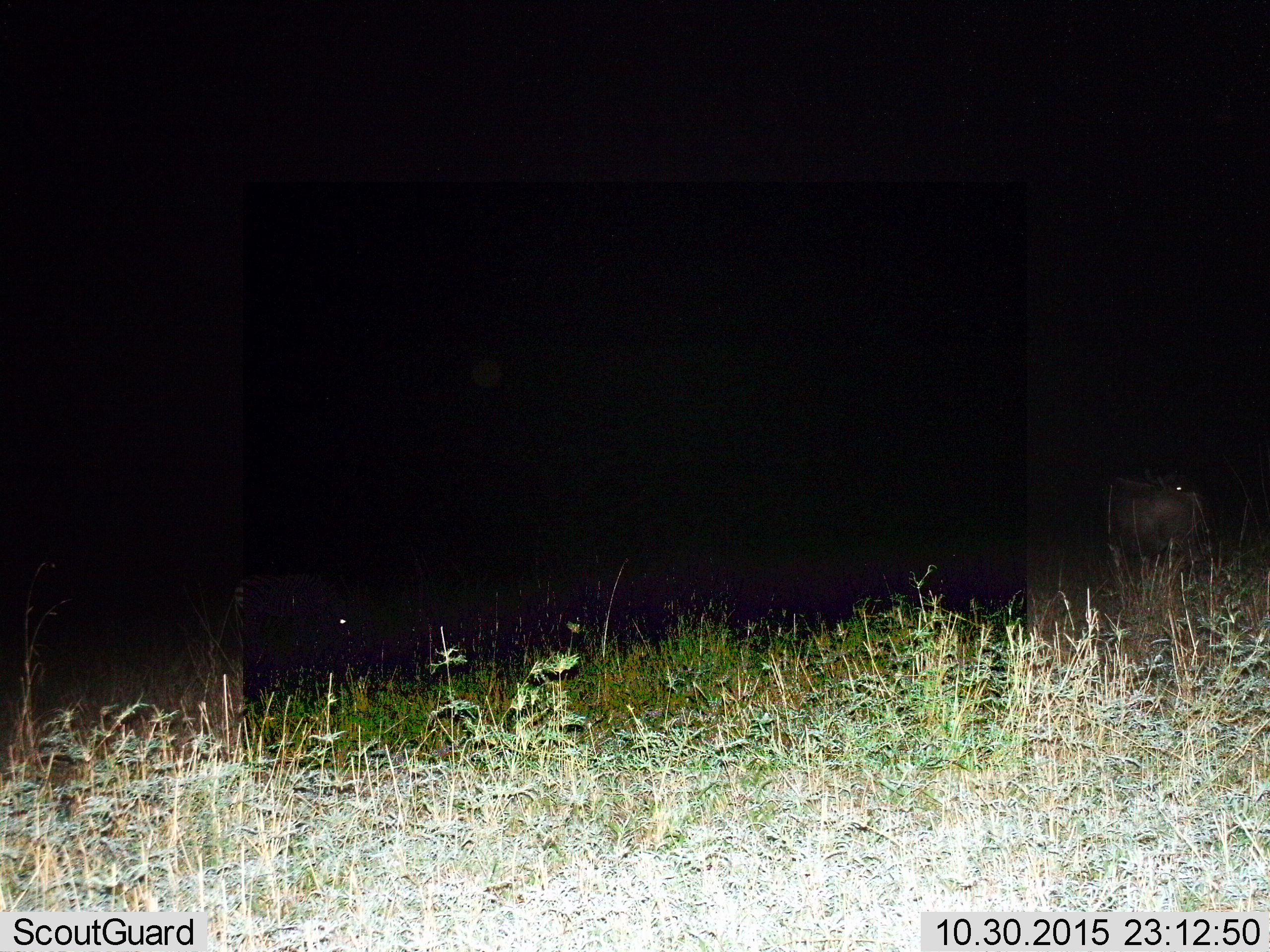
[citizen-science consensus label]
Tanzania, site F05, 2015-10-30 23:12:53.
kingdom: Animalia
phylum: Chordata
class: Mammalia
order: Artiodactyla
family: Bovidae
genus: Syncerus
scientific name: Syncerus caffer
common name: cape buffalo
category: buffalo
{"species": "buffalo (cape buffalo) (Syncerus caffer)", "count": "1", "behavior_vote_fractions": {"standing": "60%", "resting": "0%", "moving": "40%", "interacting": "0%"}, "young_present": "0%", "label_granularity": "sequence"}